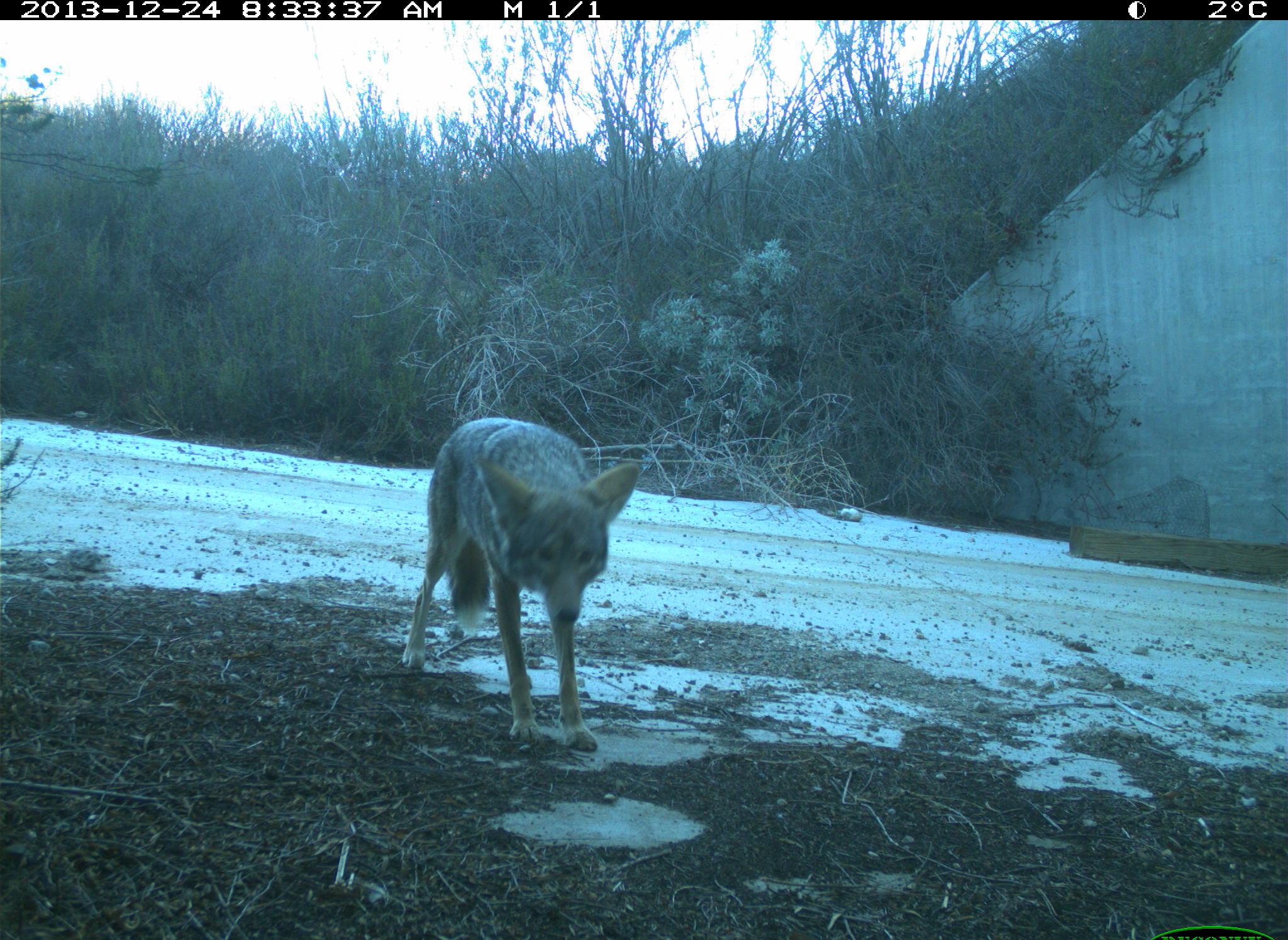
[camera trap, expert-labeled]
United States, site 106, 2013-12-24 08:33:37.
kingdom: Animalia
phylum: Chordata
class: Mammalia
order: Carnivora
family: Canidae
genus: Canis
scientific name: Canis latrans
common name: coyote